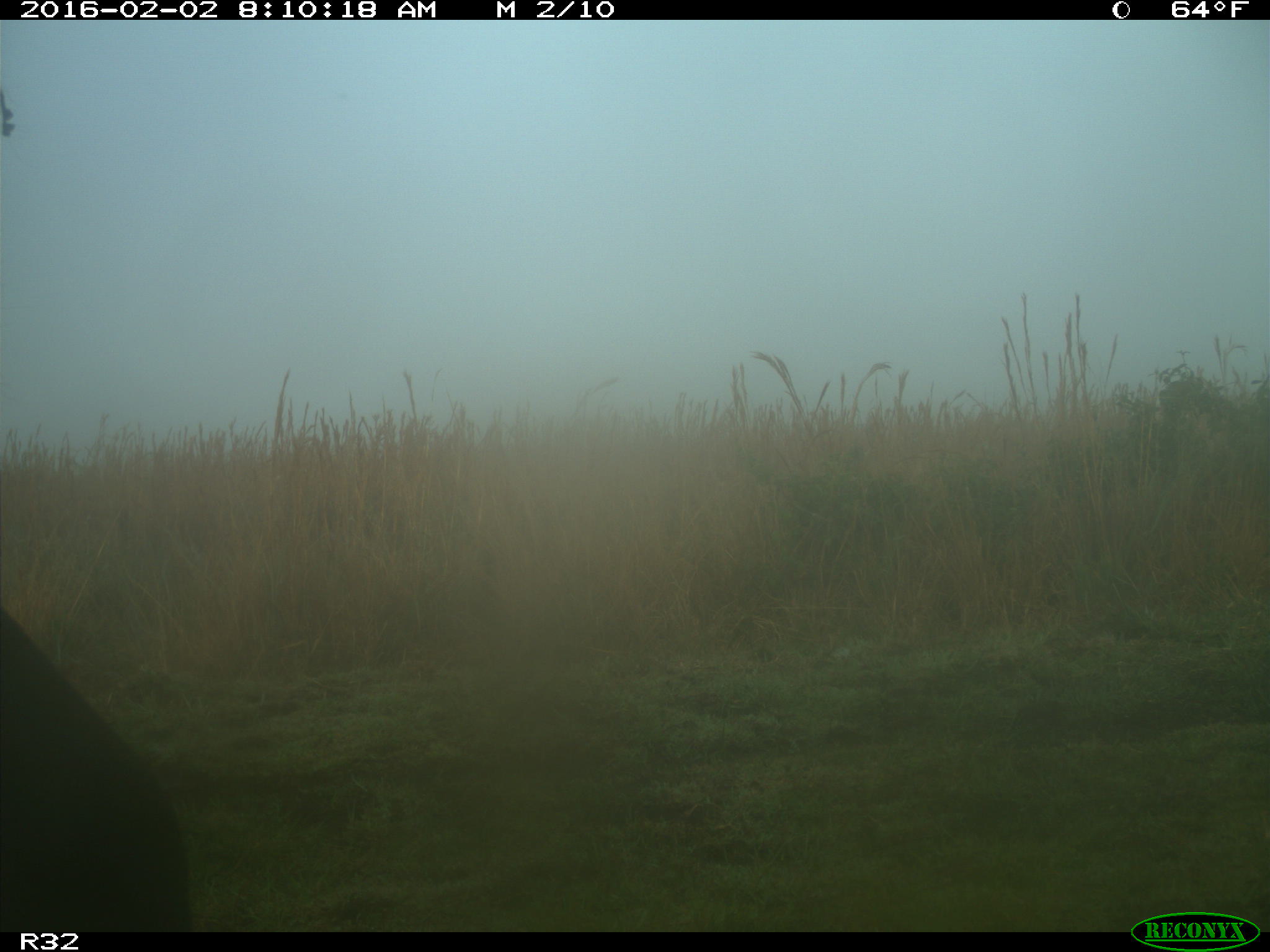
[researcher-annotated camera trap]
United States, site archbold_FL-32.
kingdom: Animalia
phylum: Chordata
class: Mammalia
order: Artiodactyla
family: Bovidae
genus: Bos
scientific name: Bos taurus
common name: domestic cow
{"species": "Bos taurus (domestic cow)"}